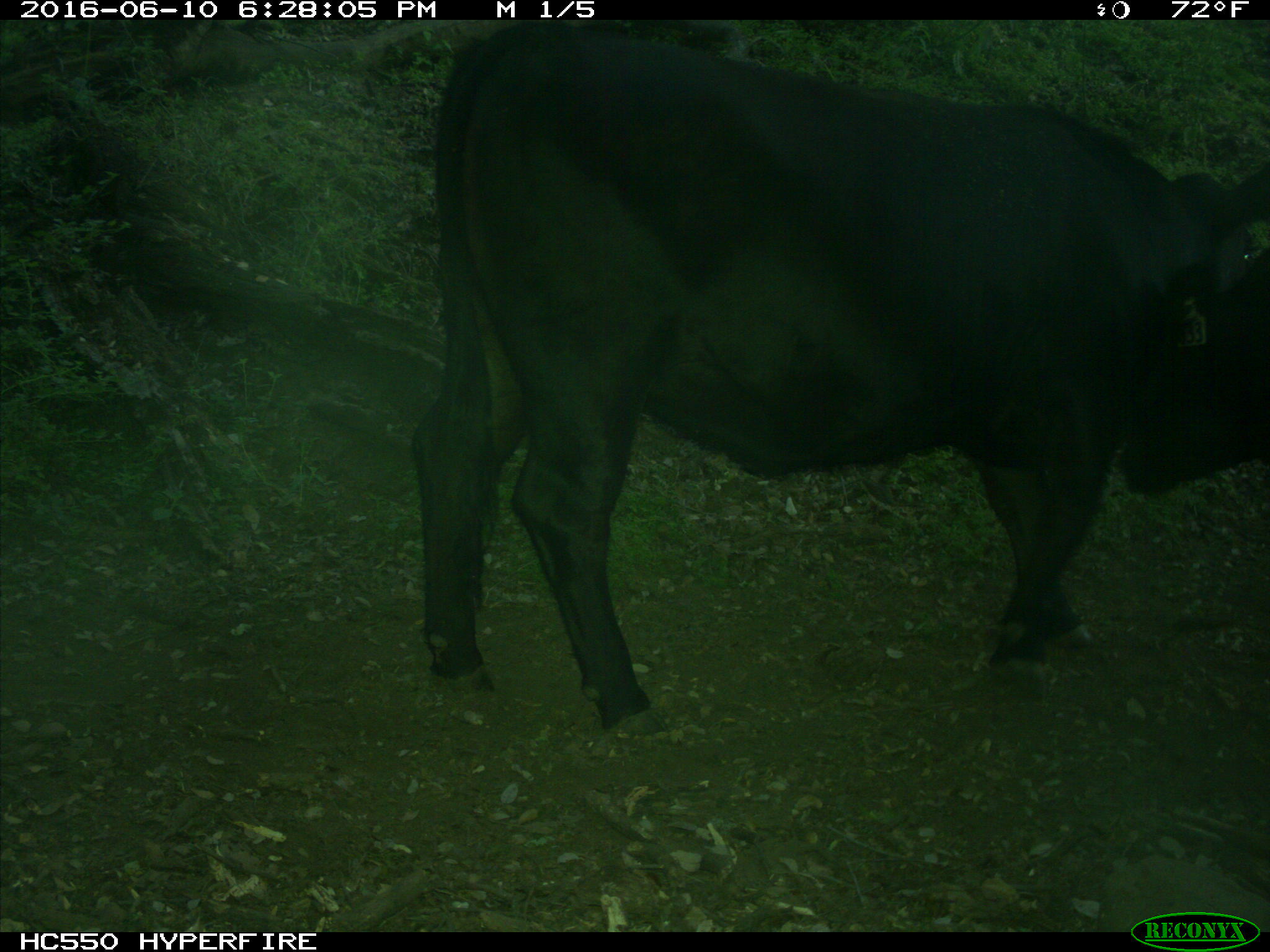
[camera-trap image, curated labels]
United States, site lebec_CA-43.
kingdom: Animalia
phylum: Chordata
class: Mammalia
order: Artiodactyla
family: Bovidae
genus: Bos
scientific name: Bos taurus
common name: domestic cow